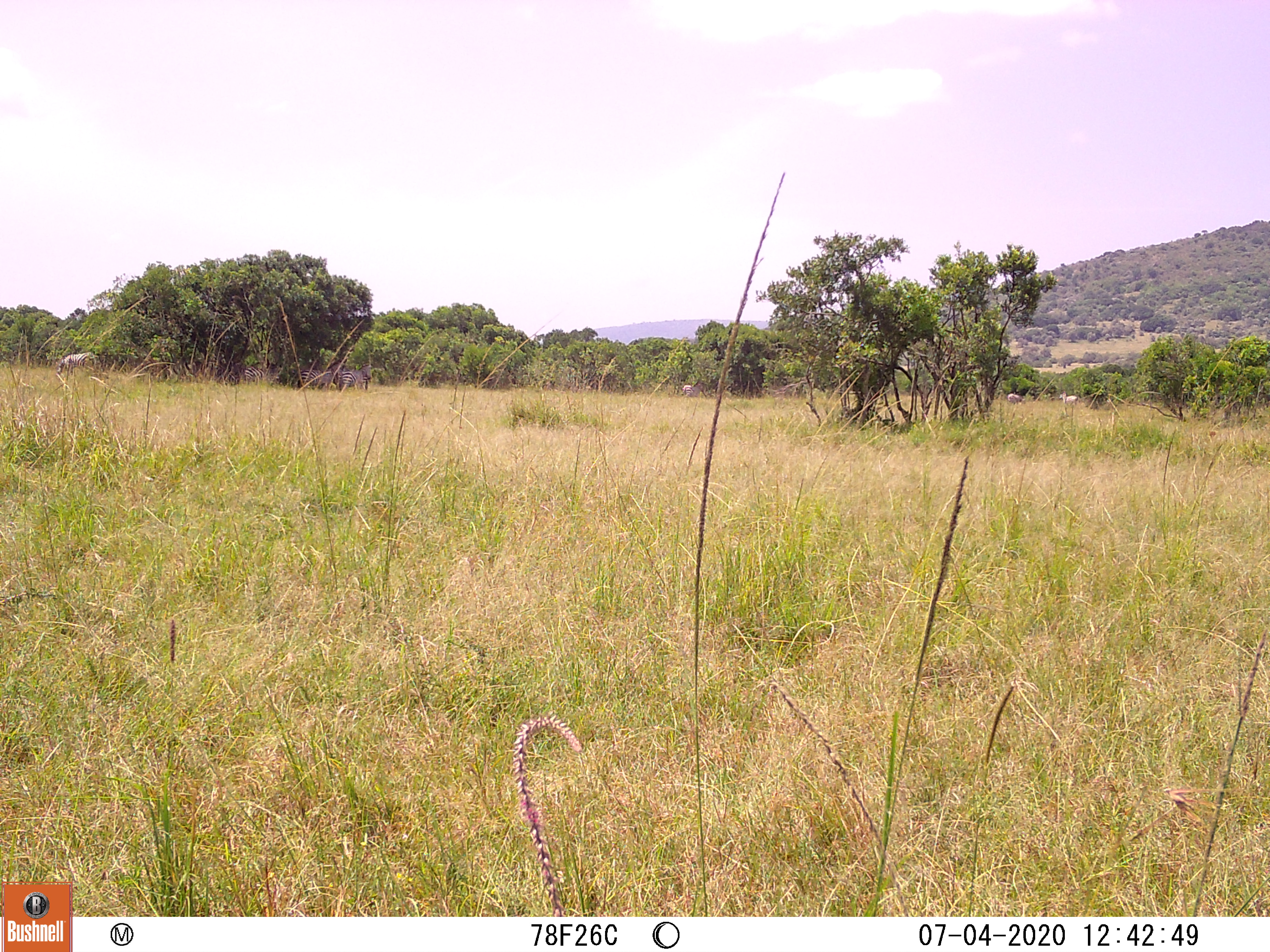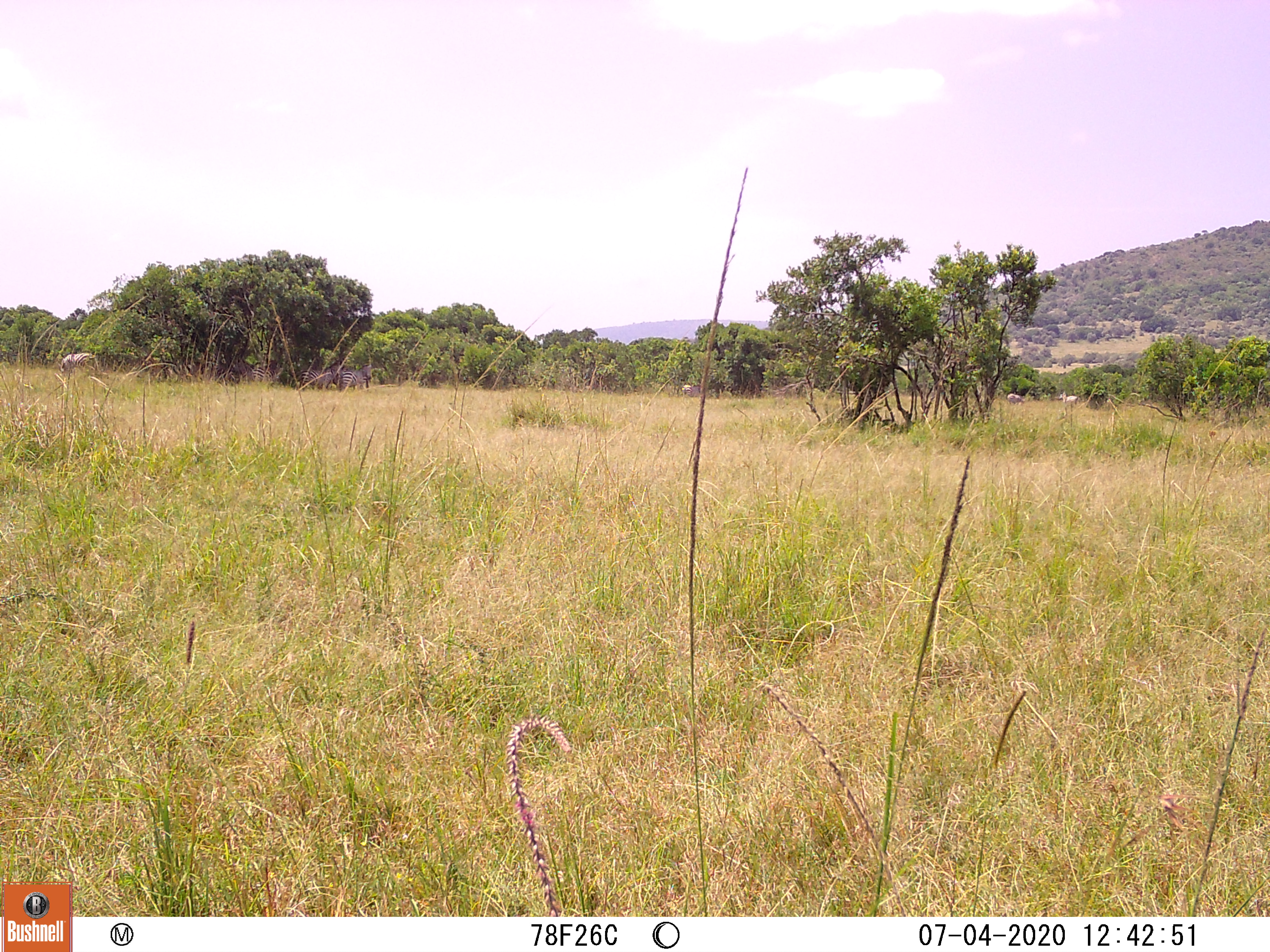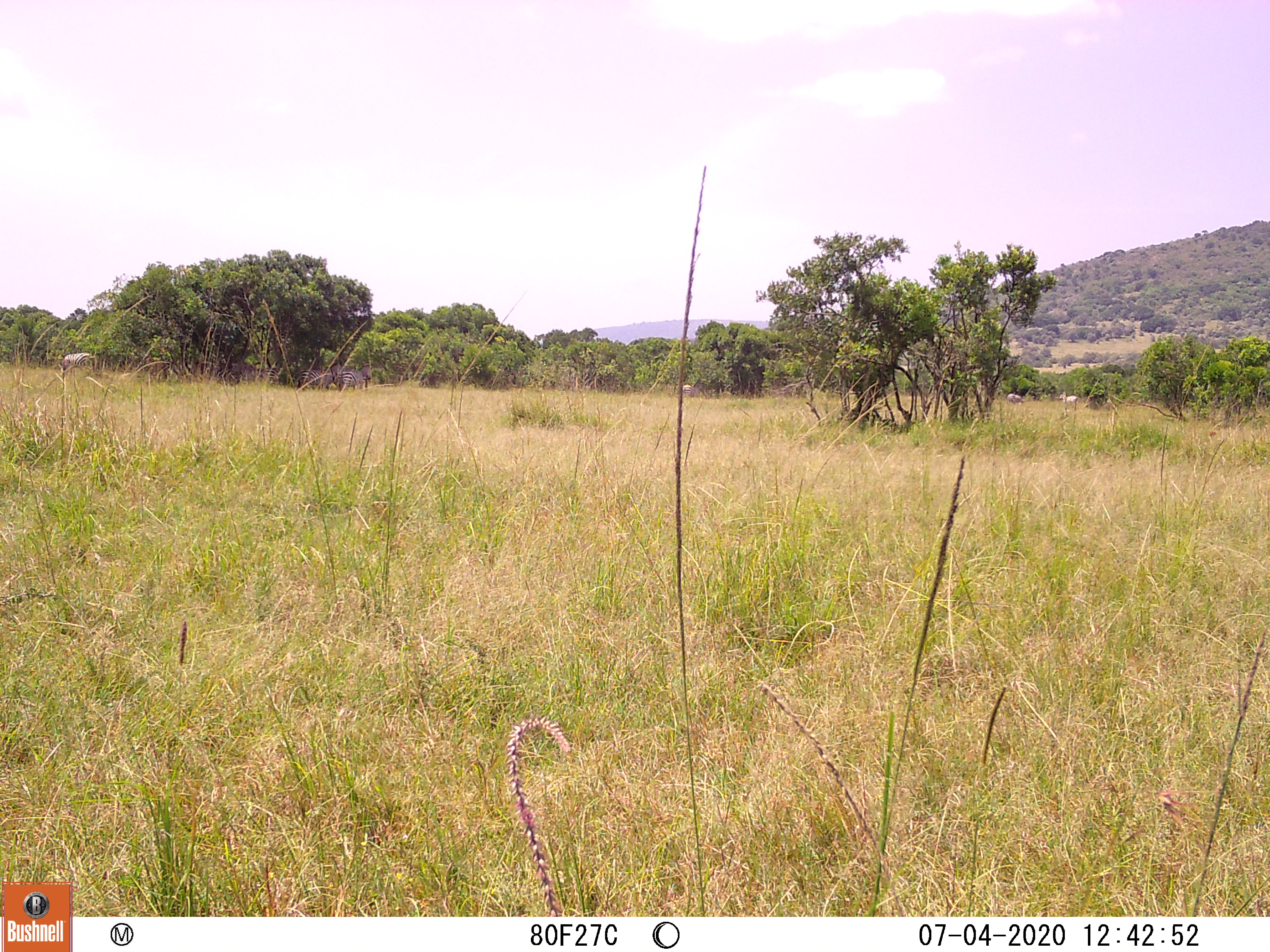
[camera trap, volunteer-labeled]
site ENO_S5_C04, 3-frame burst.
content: unidentified animal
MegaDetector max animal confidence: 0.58